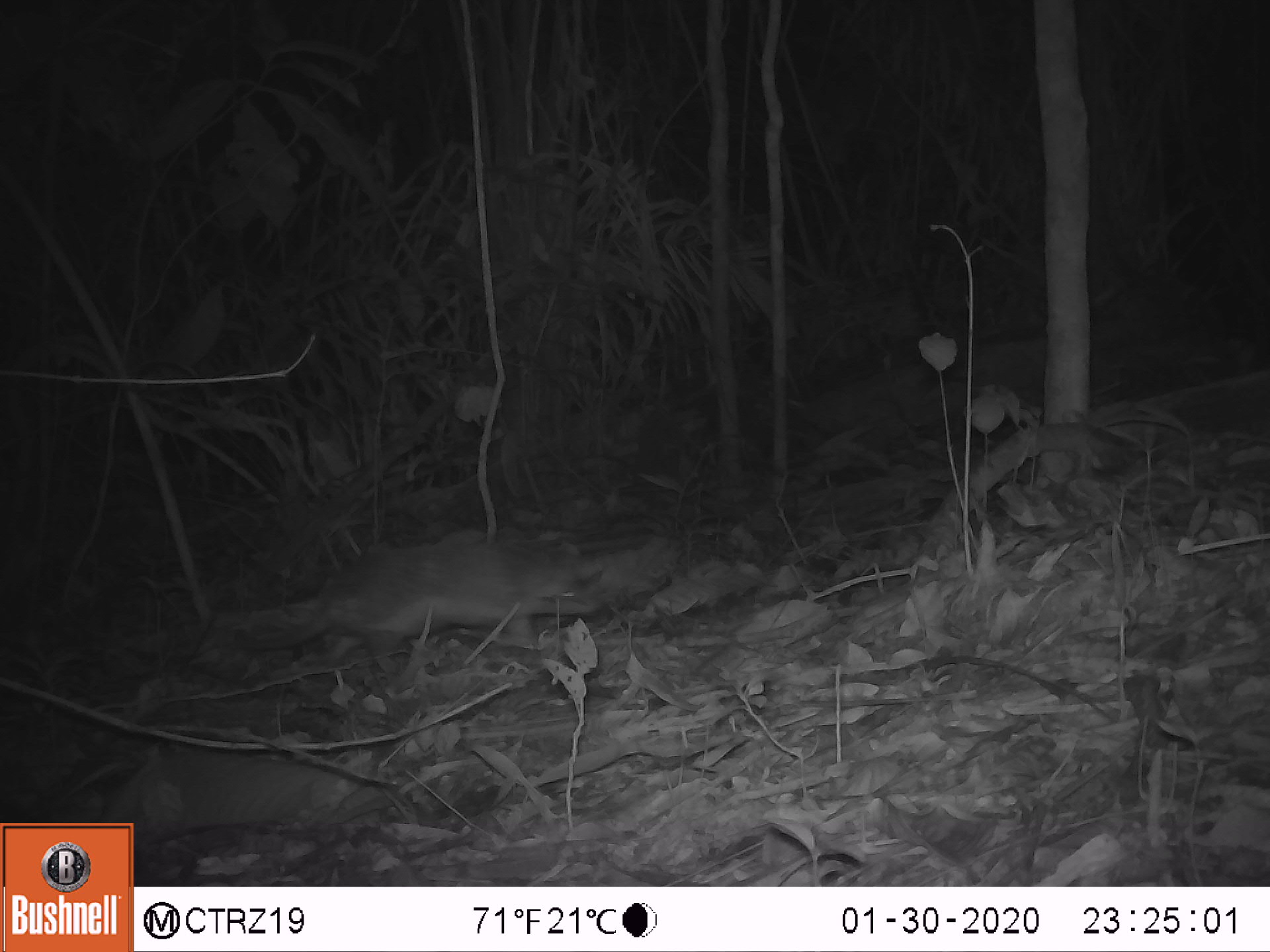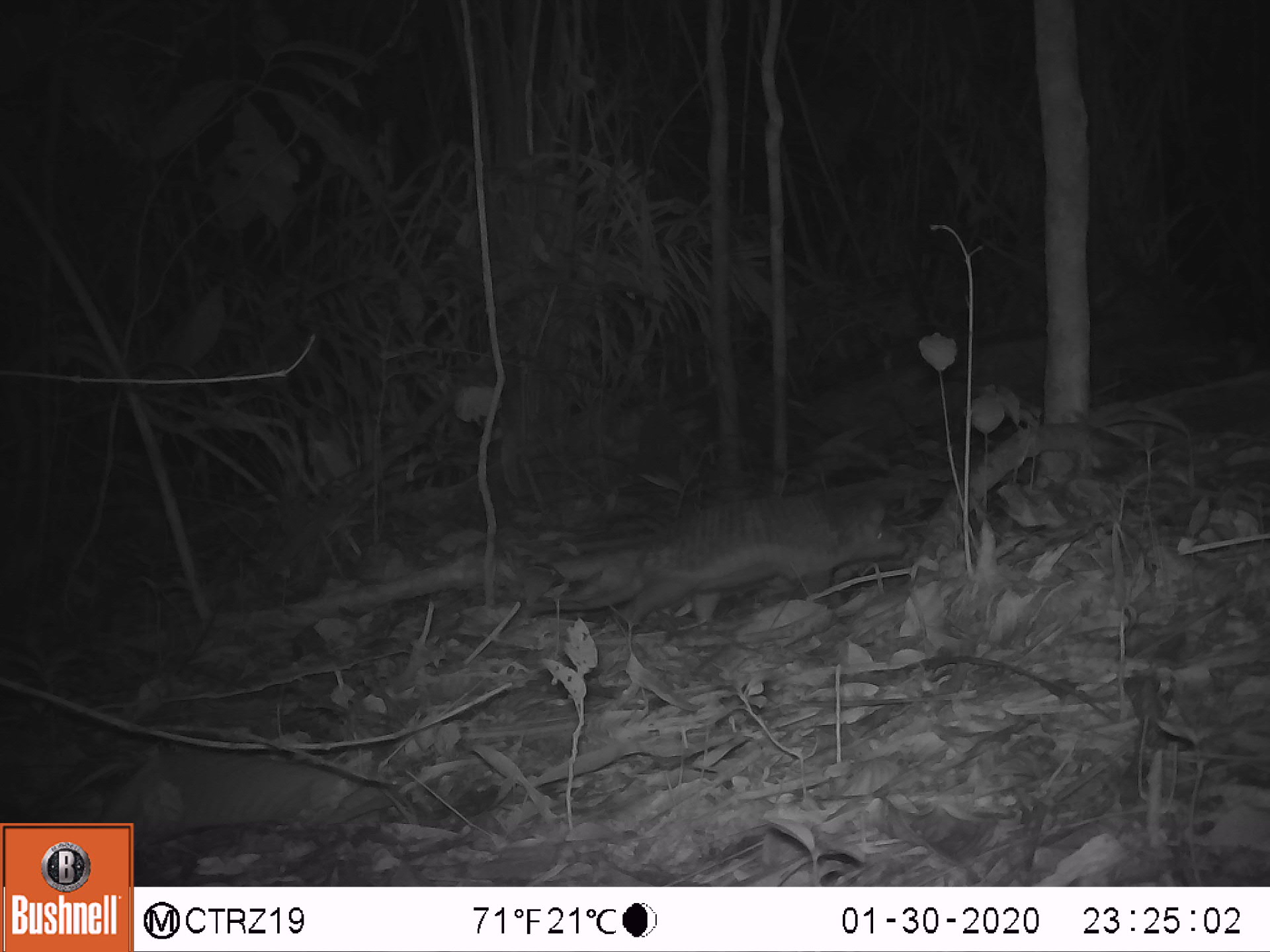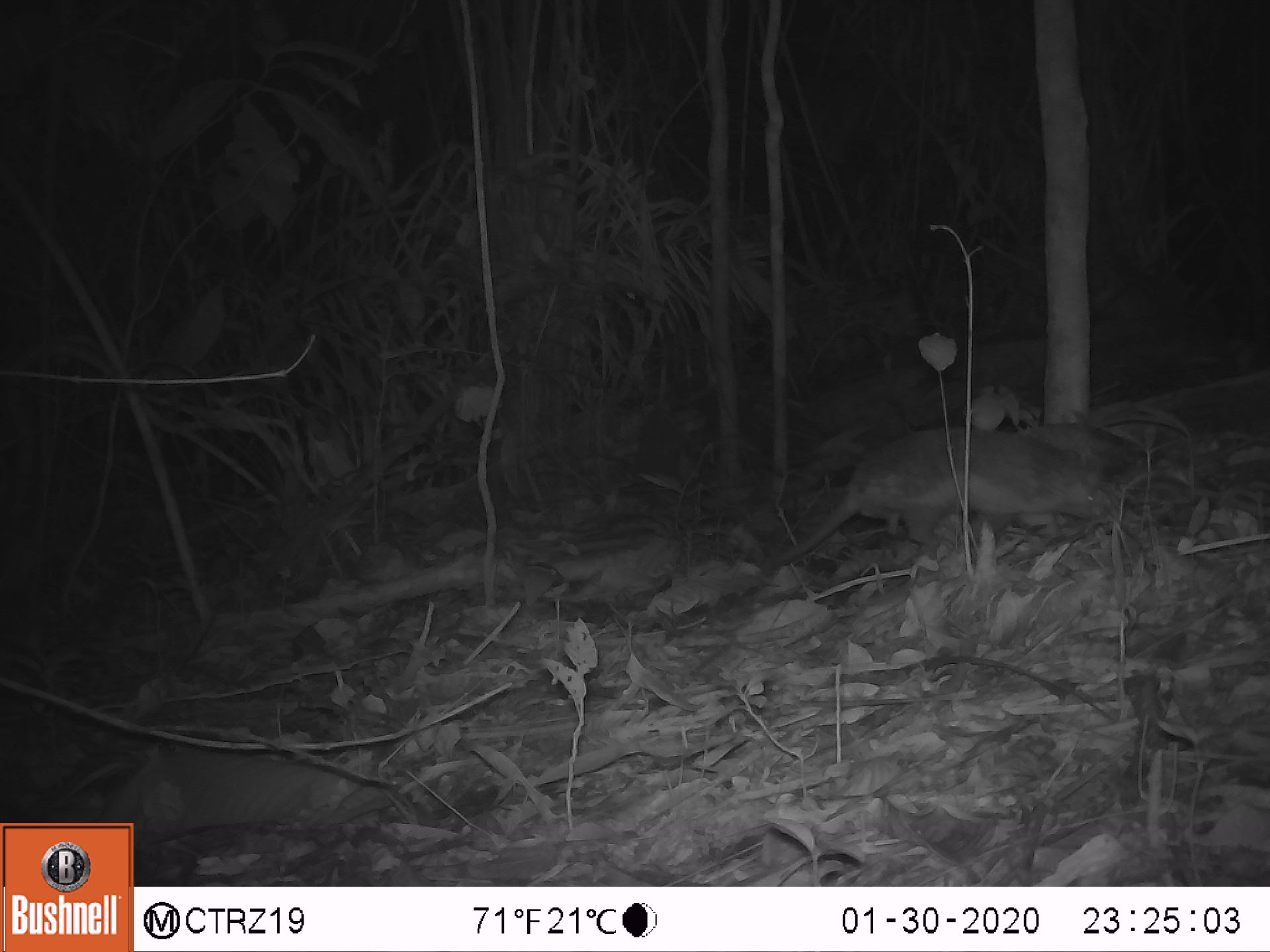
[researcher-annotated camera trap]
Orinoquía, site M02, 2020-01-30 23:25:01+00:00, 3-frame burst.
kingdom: Animalia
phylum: Chordata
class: Mammalia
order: Cingulata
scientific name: Cingulata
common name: armadillo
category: unknown armadillo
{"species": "unknown armadillo (armadillo) (Cingulata)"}